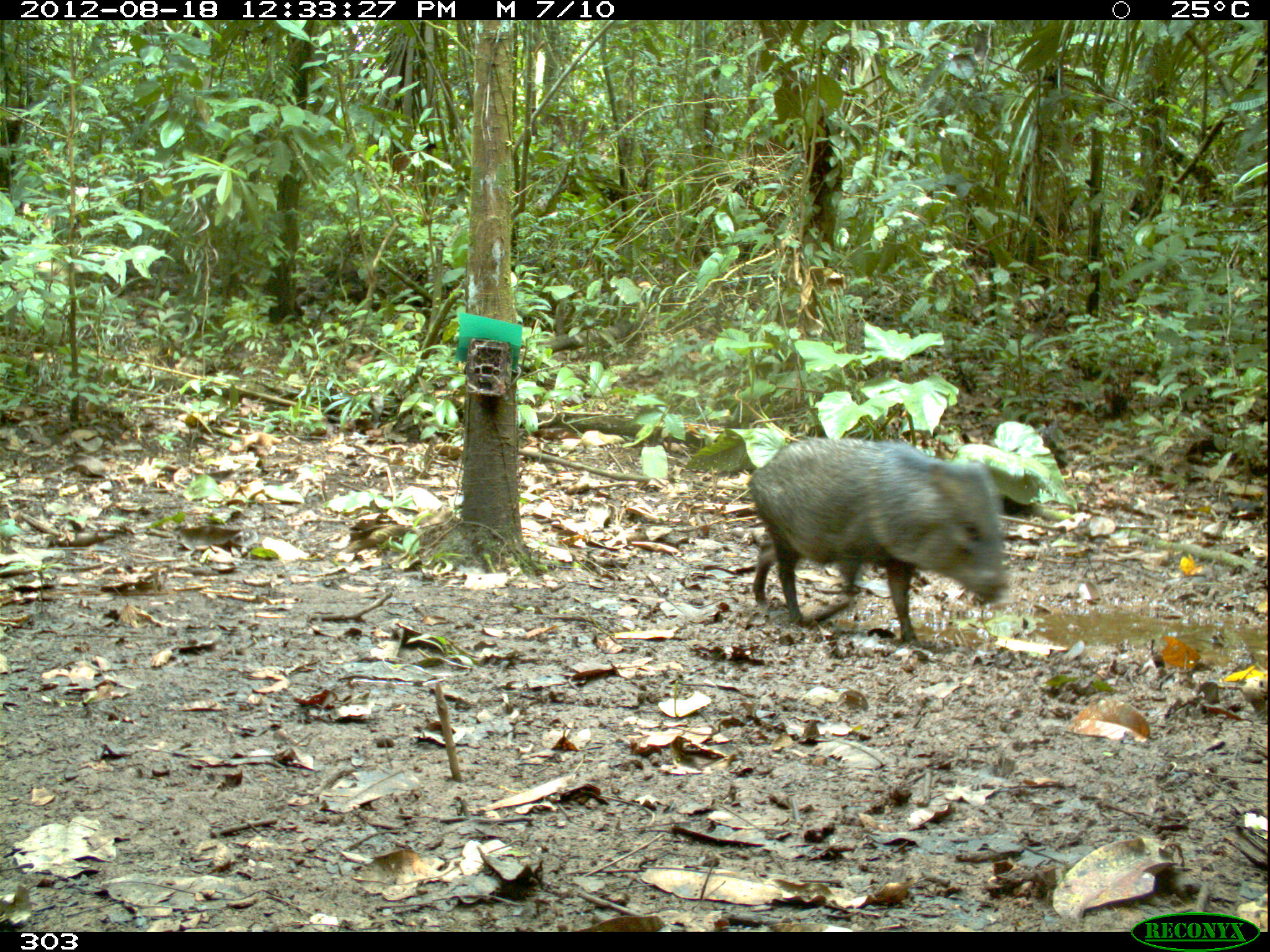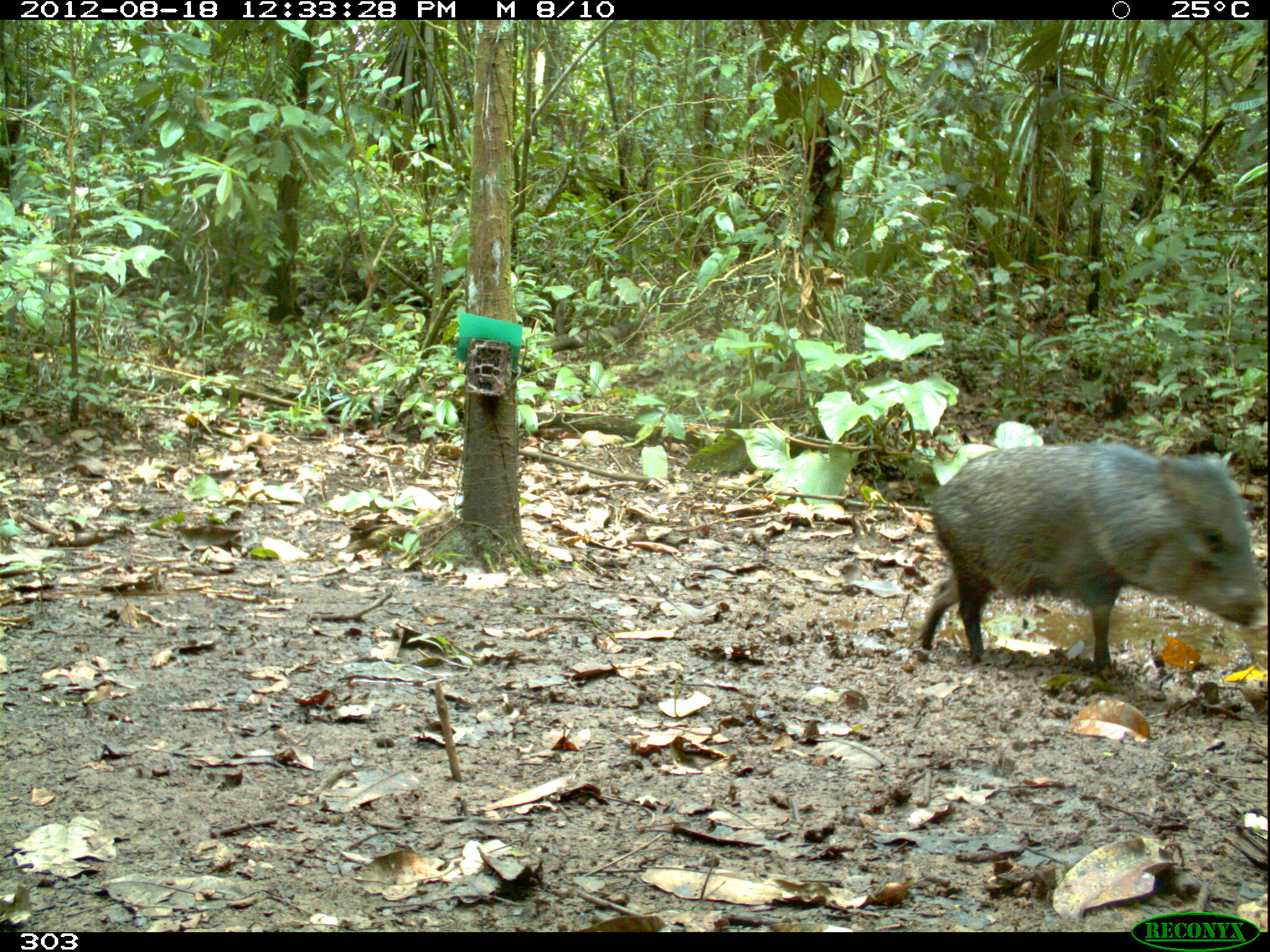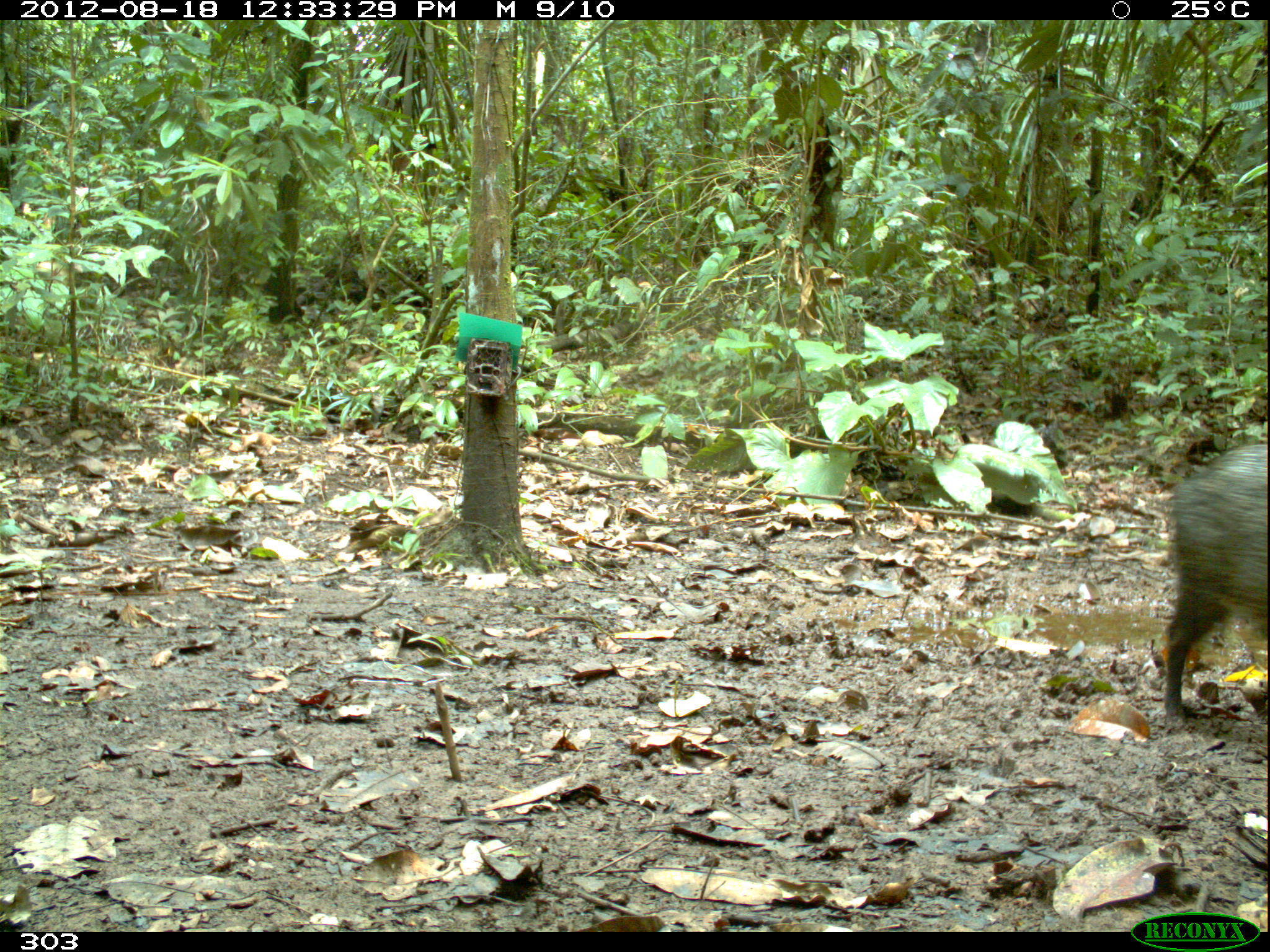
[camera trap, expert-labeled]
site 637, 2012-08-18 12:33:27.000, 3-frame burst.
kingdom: Animalia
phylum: Chordata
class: Mammalia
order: Artiodactyla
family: Tayassuidae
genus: Pecari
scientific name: Pecari tajacu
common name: collared peccary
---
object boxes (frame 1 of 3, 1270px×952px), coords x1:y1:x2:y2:
pecari tajacu: 745:436:1007:651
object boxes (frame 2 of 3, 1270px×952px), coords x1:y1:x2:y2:
pecari tajacu: 917:439:1264:679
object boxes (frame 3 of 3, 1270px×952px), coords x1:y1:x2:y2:
pecari tajacu: 1160:443:1267:731